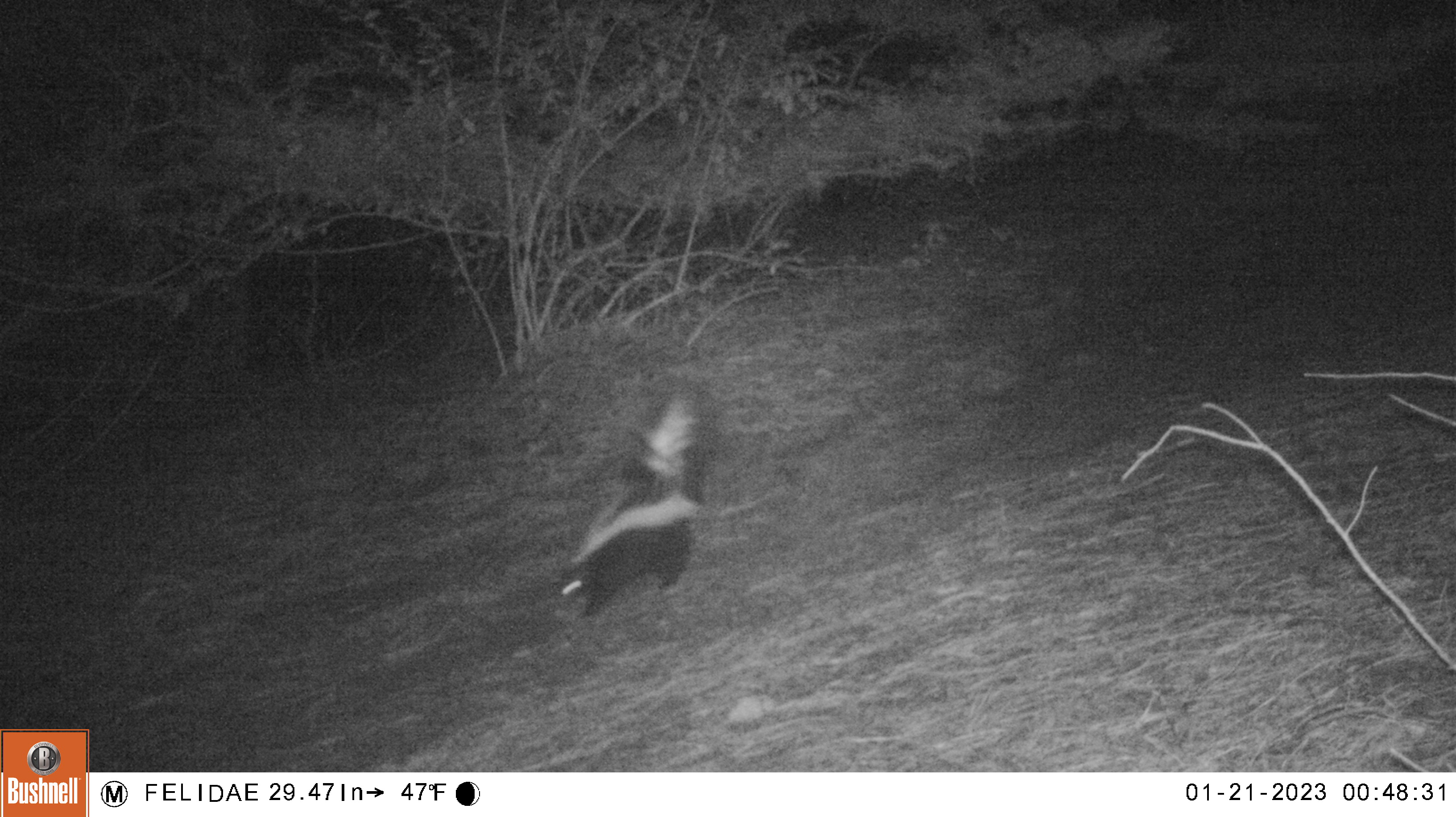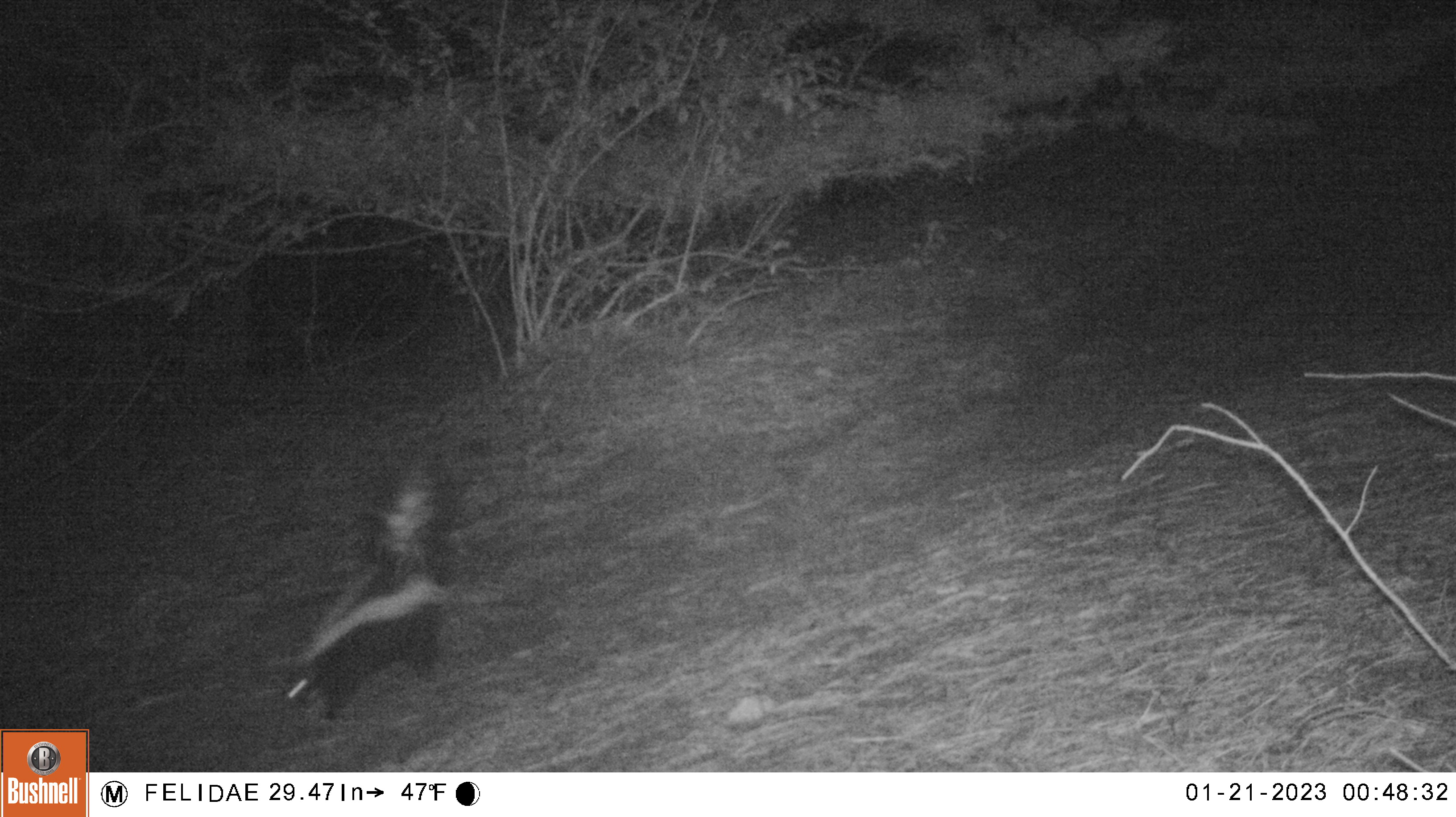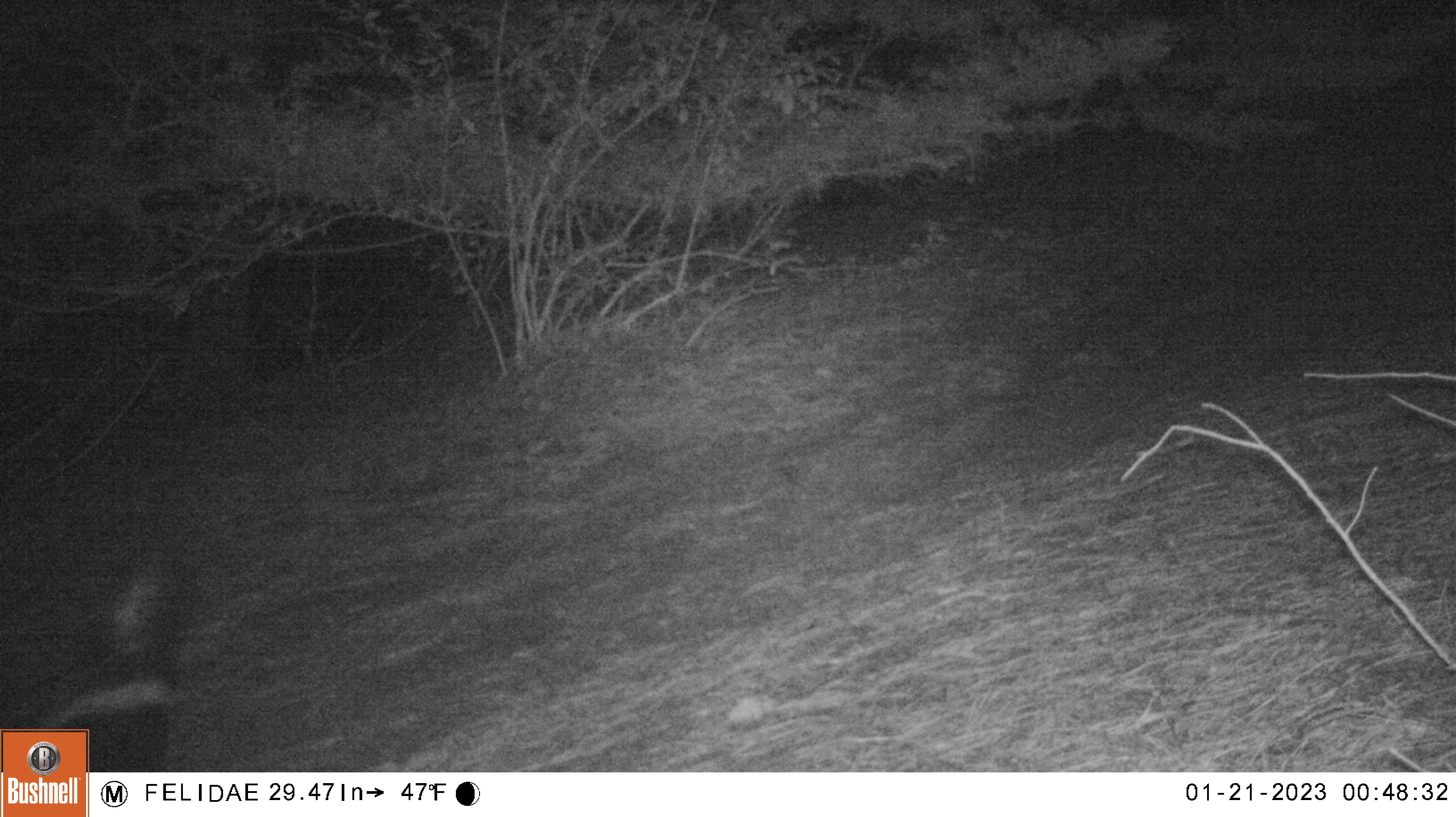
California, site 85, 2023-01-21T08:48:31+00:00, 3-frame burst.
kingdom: Animalia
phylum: Chordata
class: Mammalia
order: Carnivora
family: Mephitidae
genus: Mephitis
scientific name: Mephitis mephitis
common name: striped skunk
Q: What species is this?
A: Striped skunk (Mephitis mephitis).